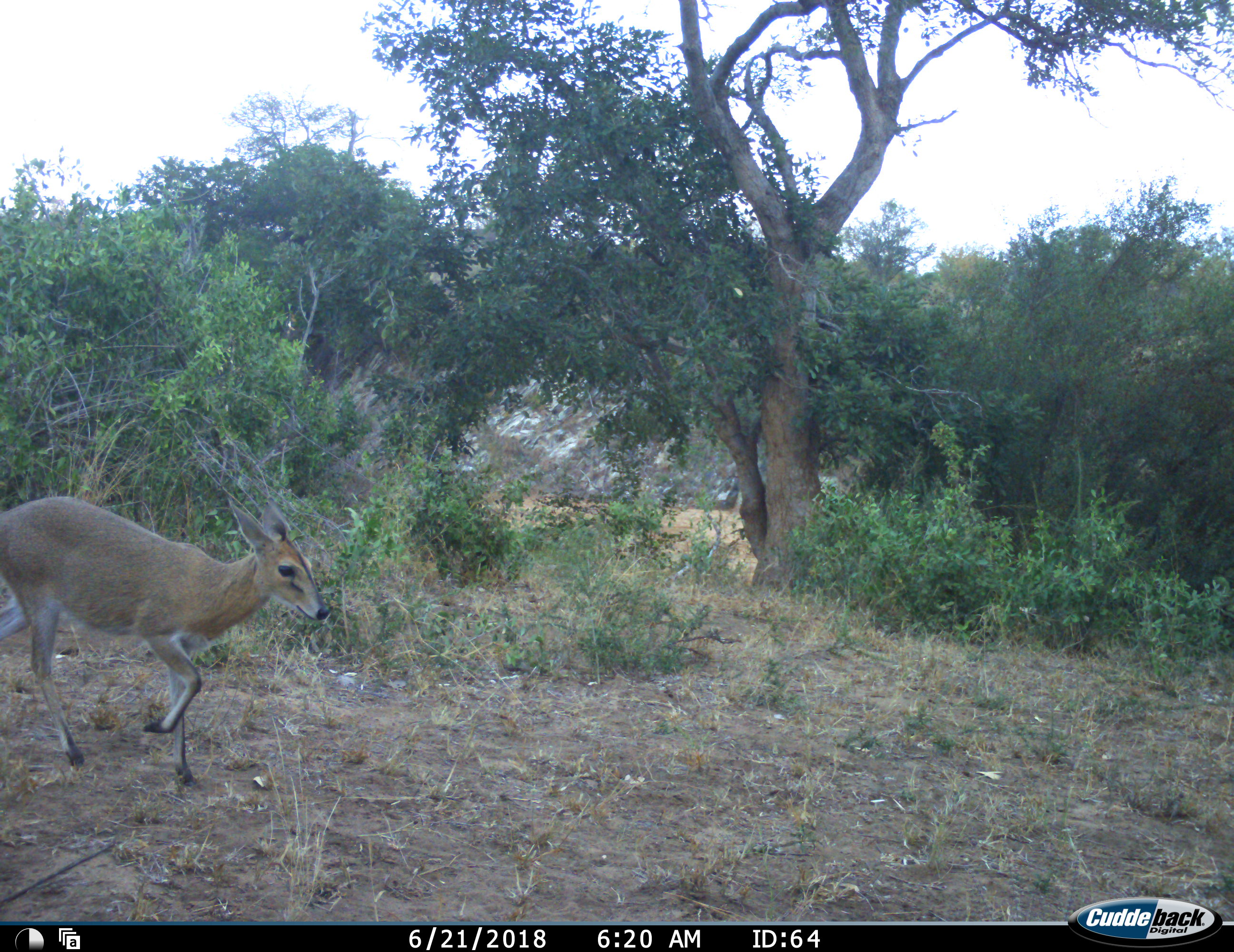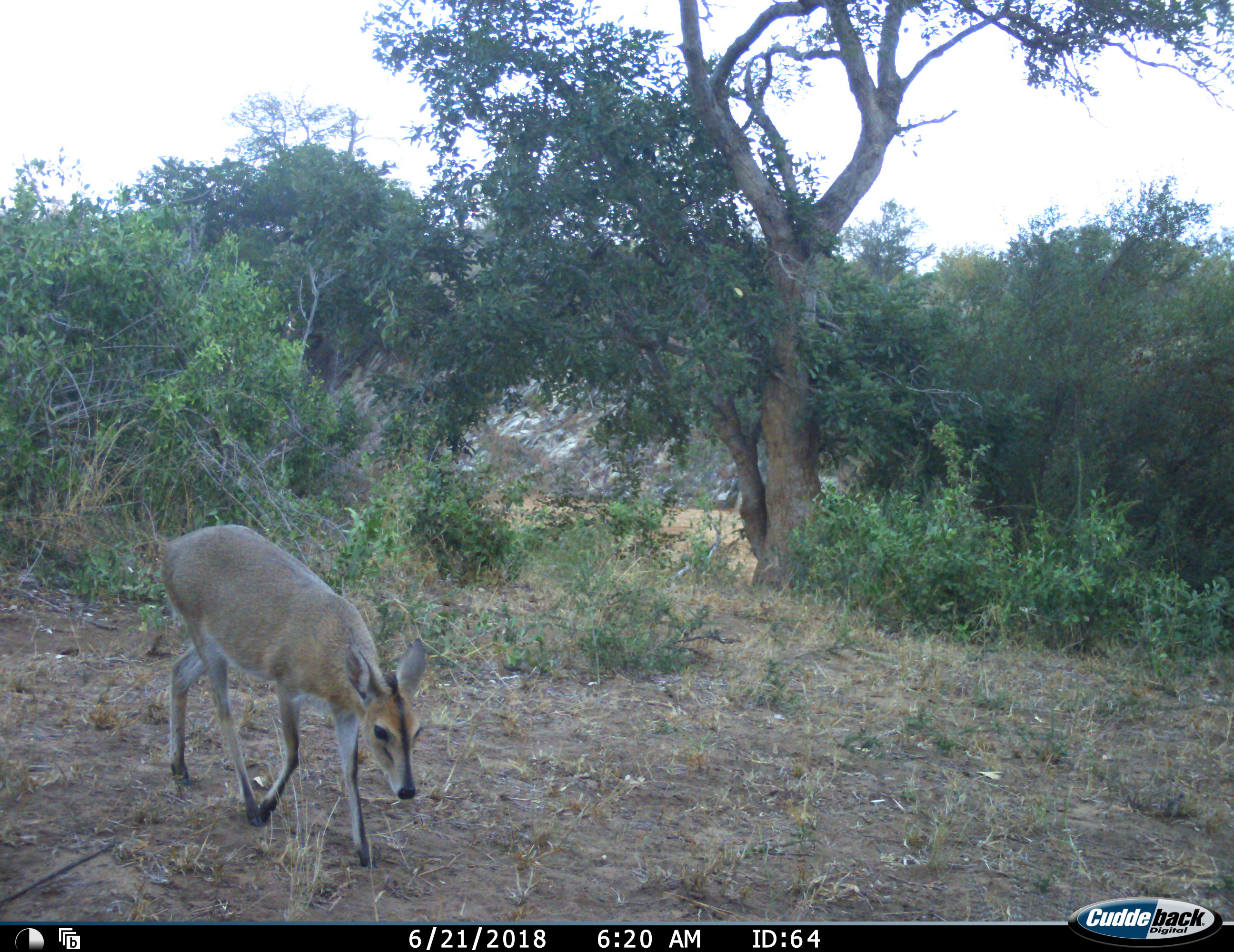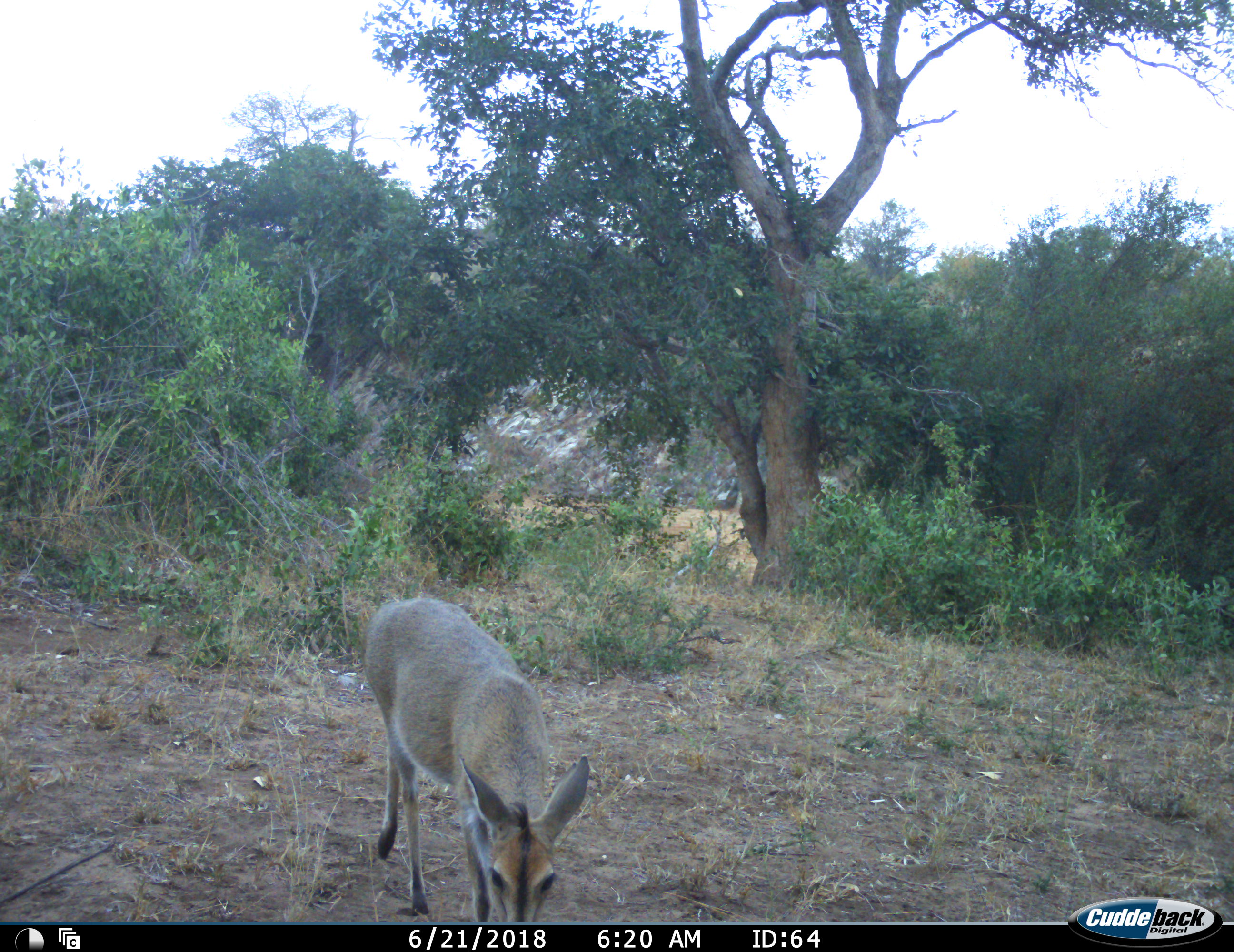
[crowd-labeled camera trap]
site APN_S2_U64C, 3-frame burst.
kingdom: Animalia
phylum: Chordata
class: Mammalia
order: Artiodactyla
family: Bovidae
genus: Sylvicapra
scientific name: Sylvicapra grimmia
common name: common duiker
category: duikercommongrey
Duikercommongrey (common duiker) (Sylvicapra grimmia), count 1. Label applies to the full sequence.